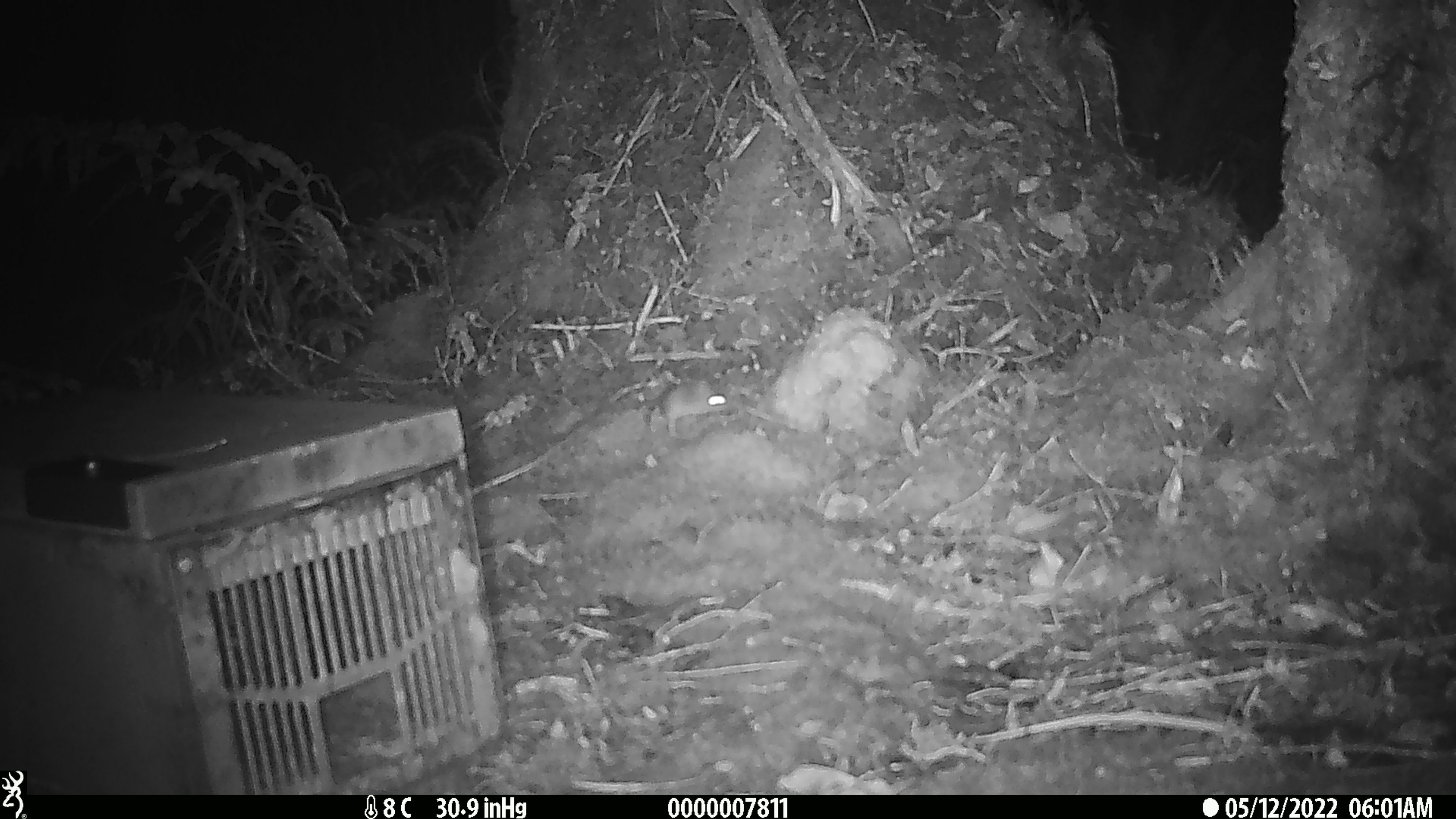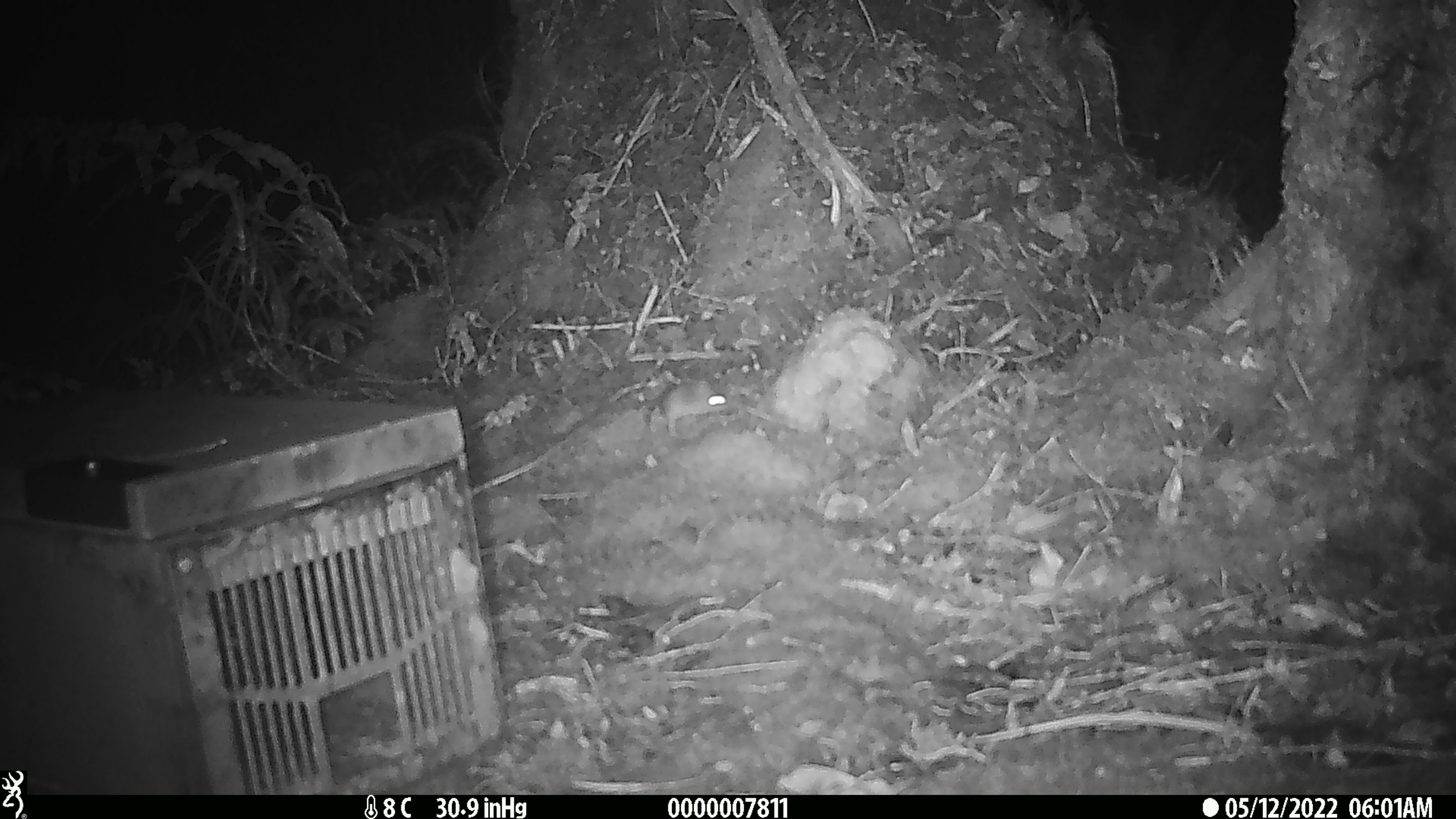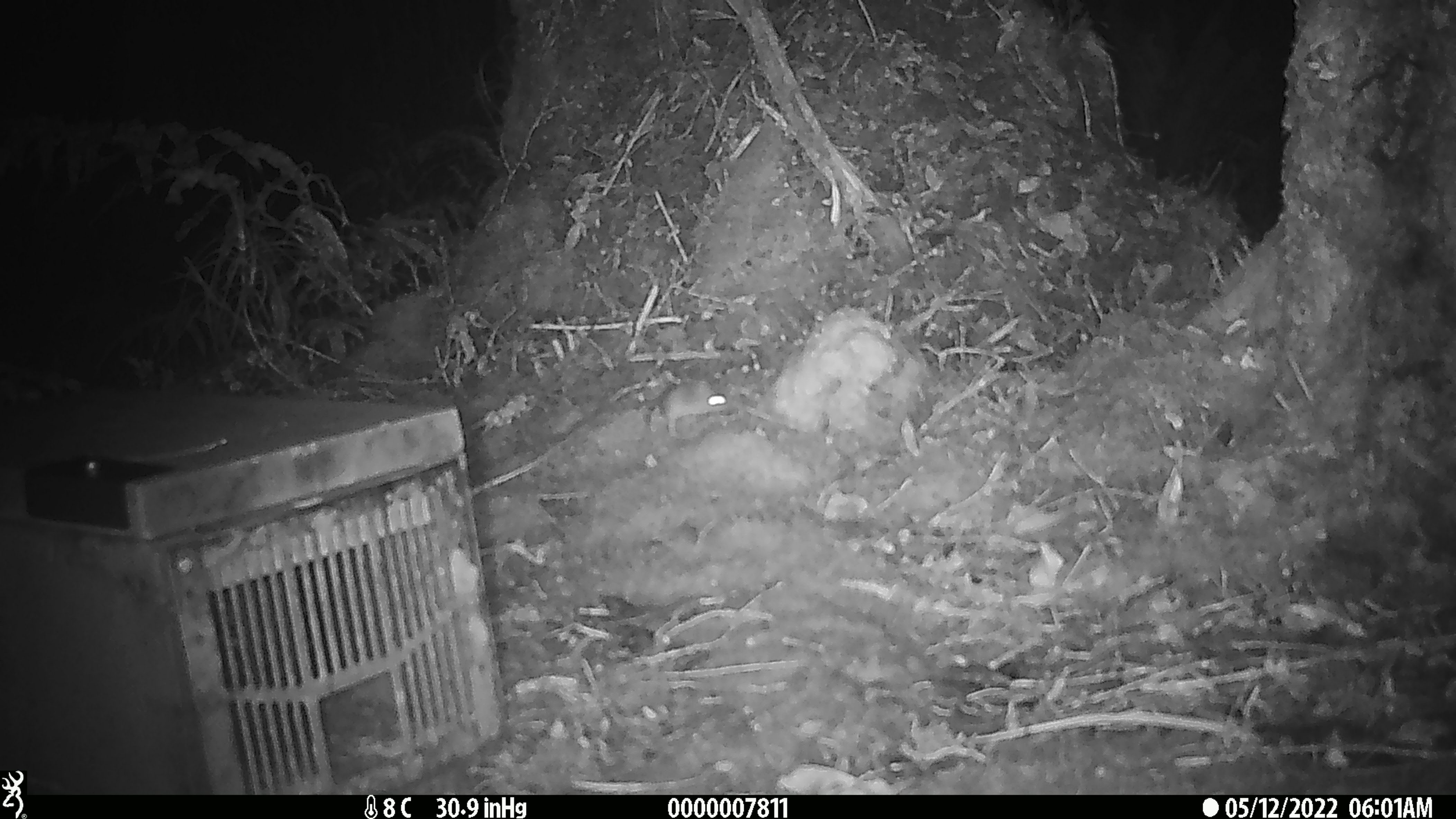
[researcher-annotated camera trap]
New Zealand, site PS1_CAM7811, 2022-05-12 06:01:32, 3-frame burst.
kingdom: Animalia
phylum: Chordata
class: Mammalia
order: Rodentia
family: Muridae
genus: Mus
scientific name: Mus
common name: mouse